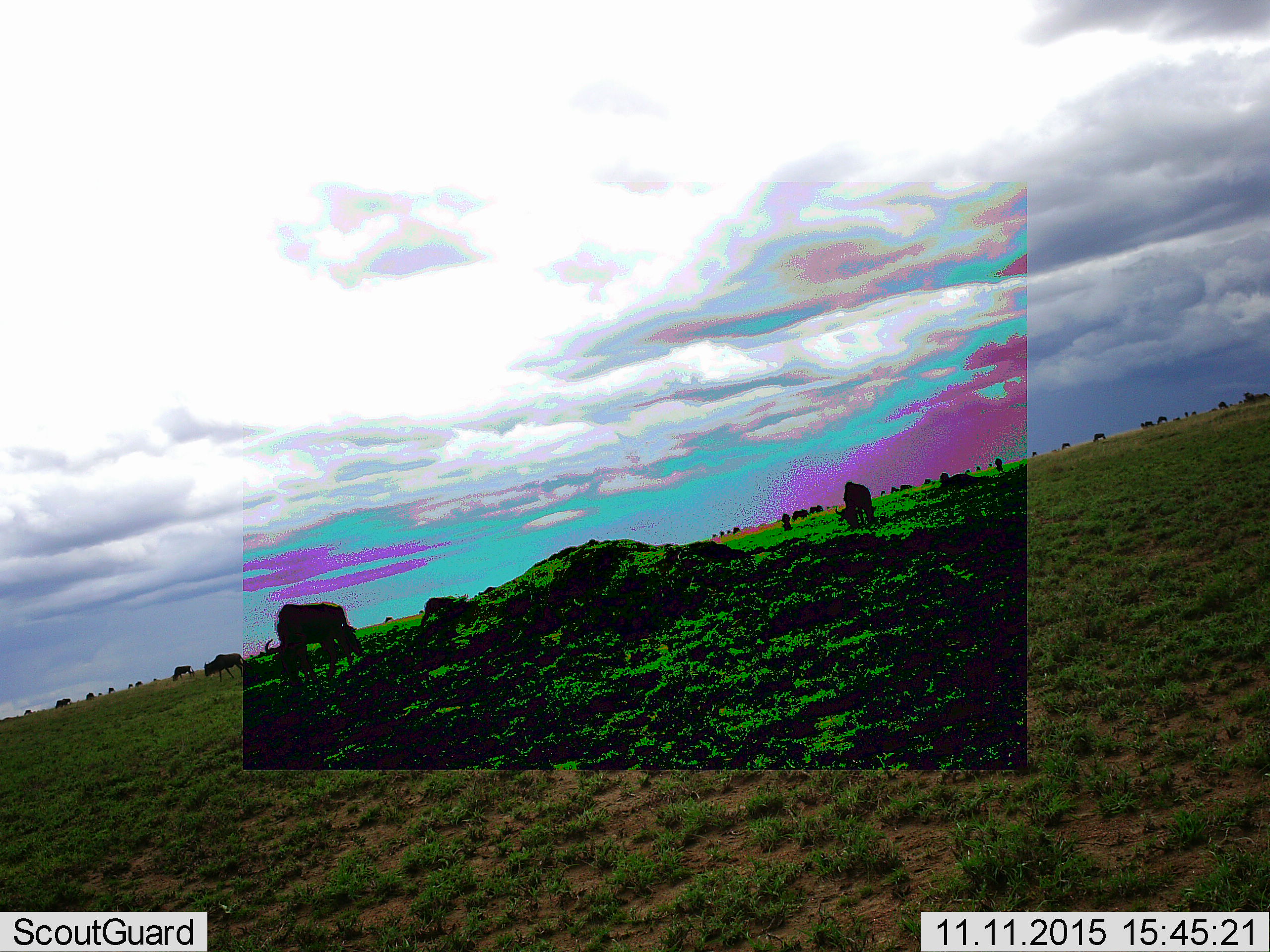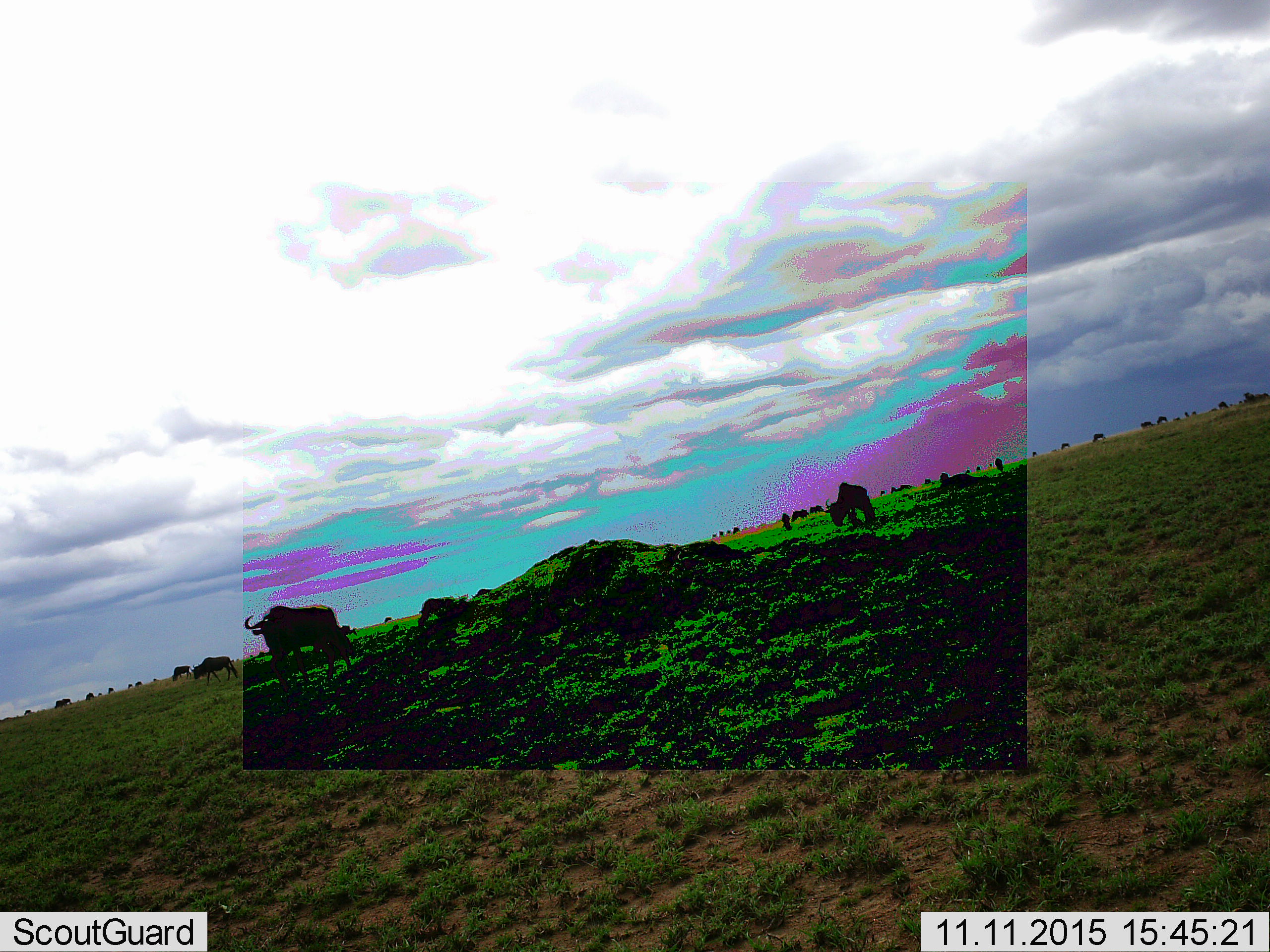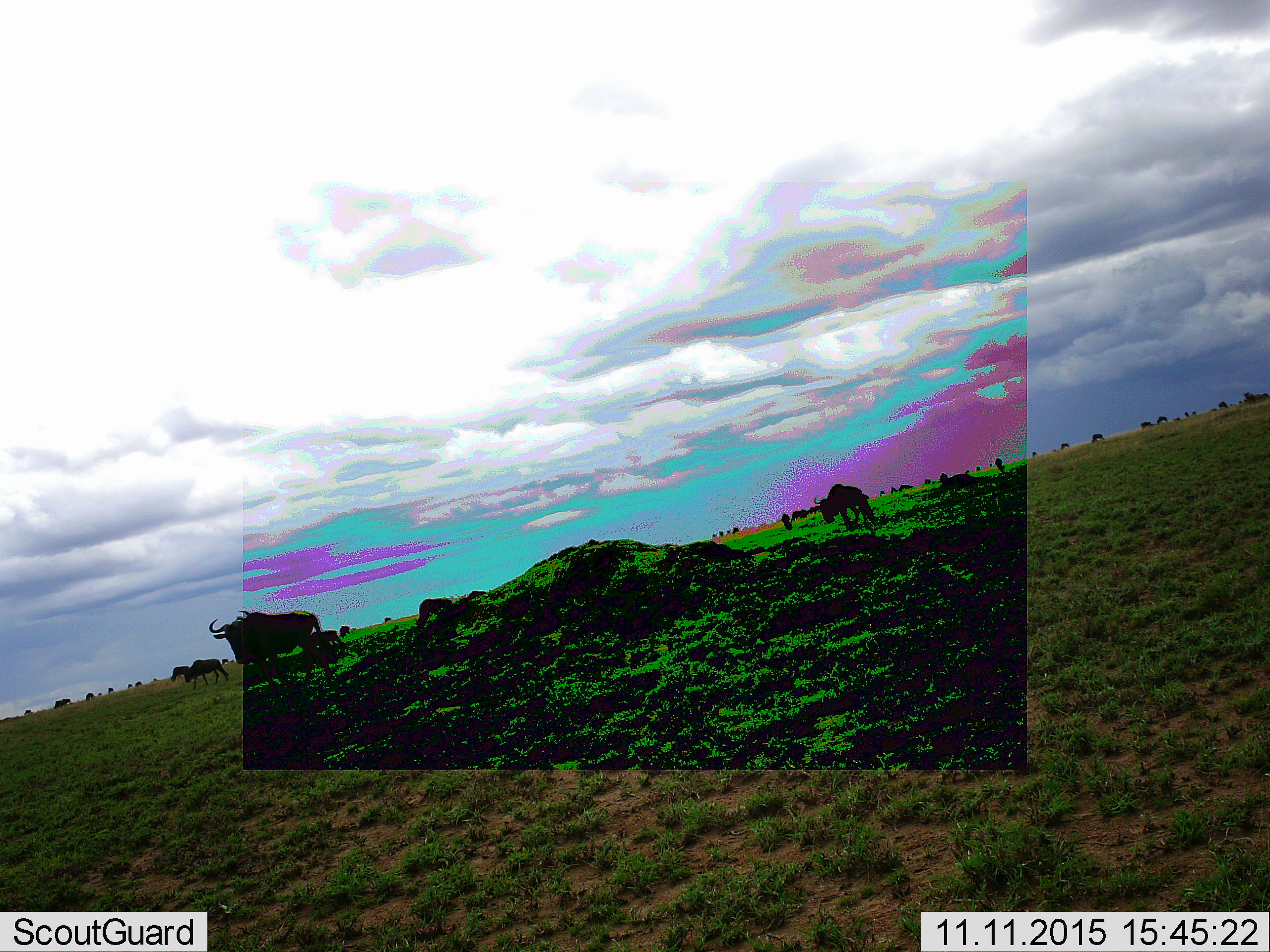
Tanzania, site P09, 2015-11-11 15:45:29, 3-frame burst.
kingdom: Animalia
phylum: Chordata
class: Mammalia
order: Artiodactyla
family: Bovidae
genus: Connochaetes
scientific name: Connochaetes taurinus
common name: blue wildebeest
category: wildebeest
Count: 11-50.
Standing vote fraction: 50%.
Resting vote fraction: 0%.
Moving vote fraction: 50%.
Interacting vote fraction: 0%.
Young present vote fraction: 0%.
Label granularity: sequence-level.